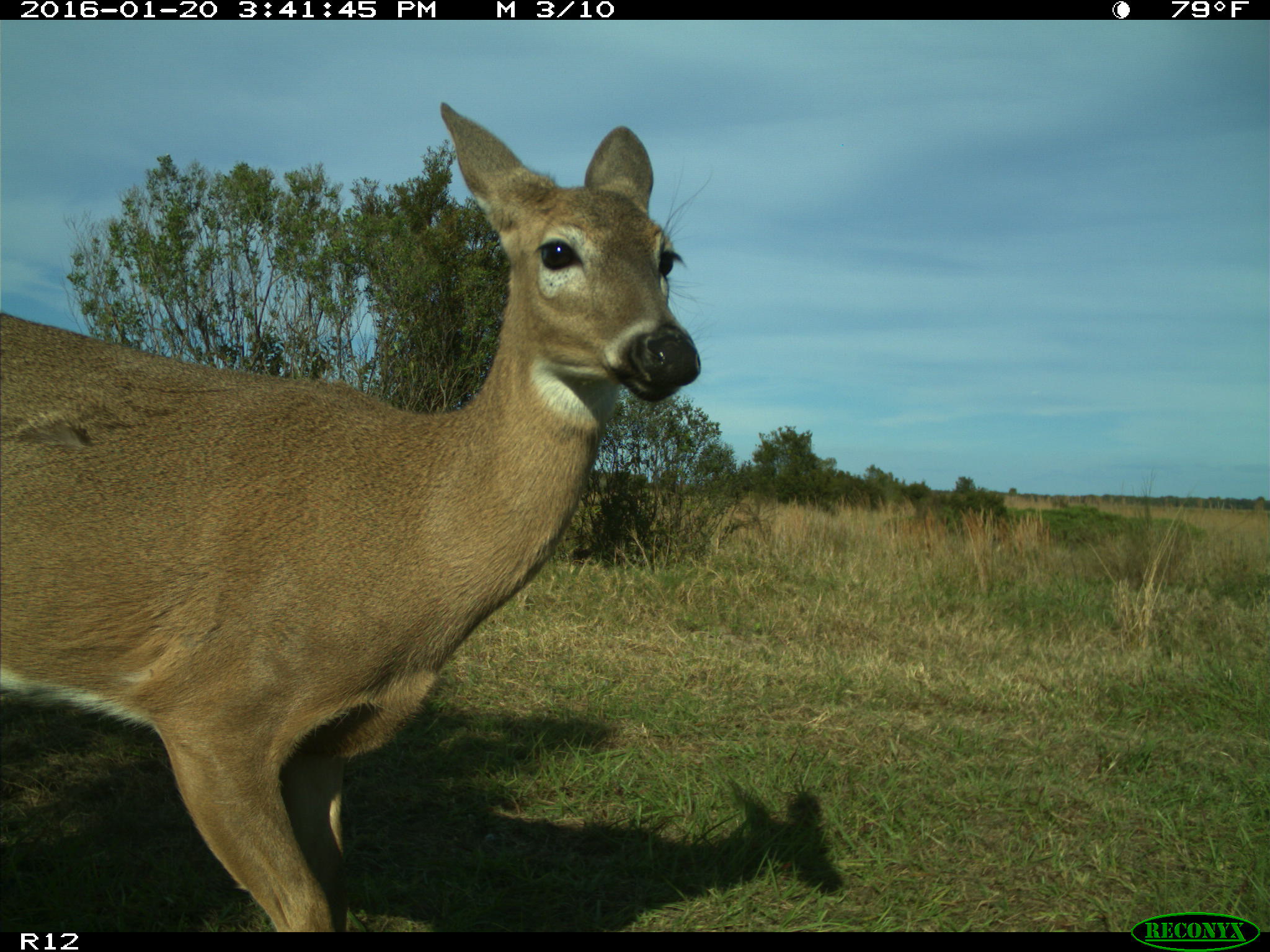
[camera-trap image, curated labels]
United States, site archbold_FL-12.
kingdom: Animalia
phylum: Chordata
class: Mammalia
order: Artiodactyla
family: Cervidae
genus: Odocoileus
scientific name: Odocoileus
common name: deer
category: unidentified deer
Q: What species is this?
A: Unidentified deer (deer) (Odocoileus).